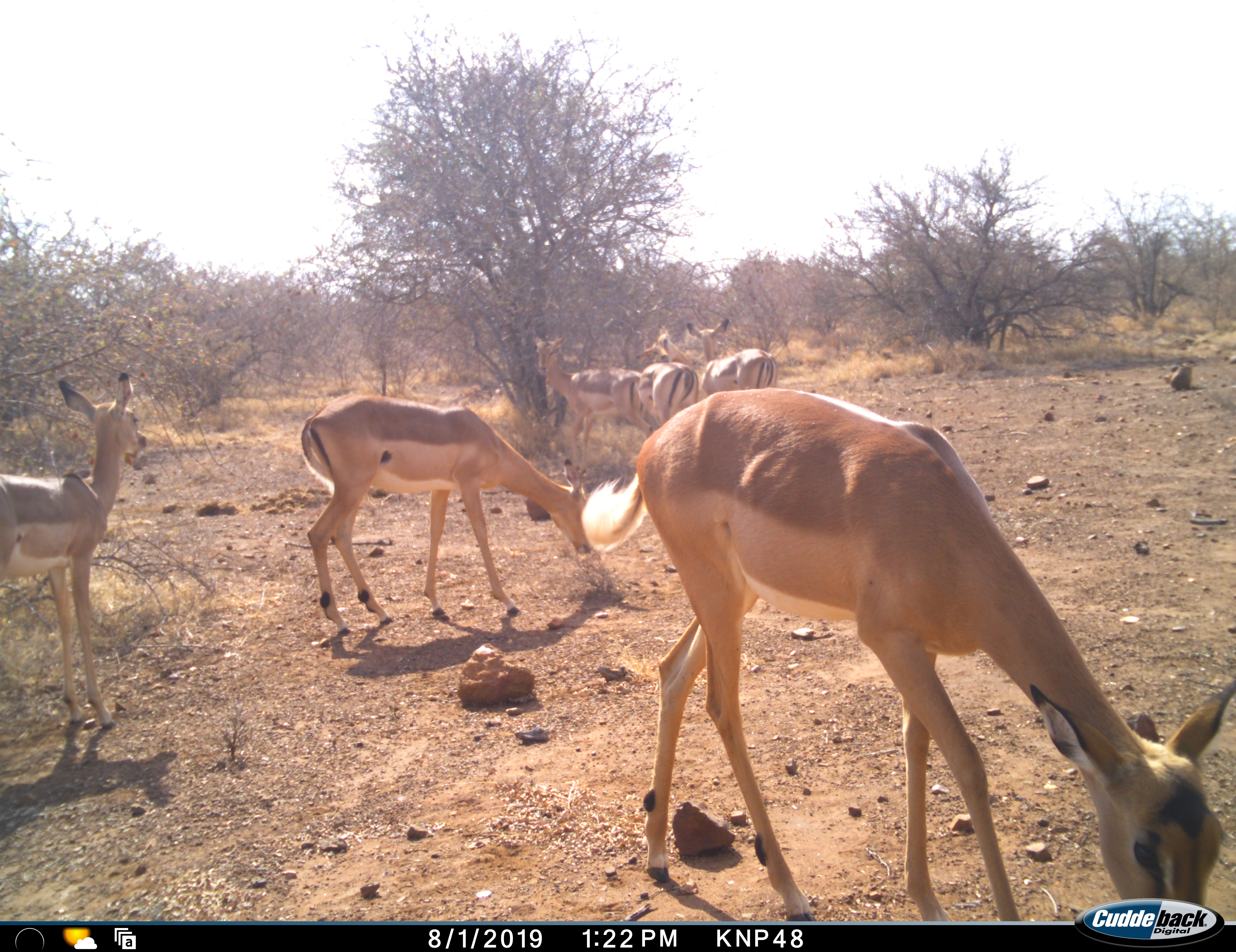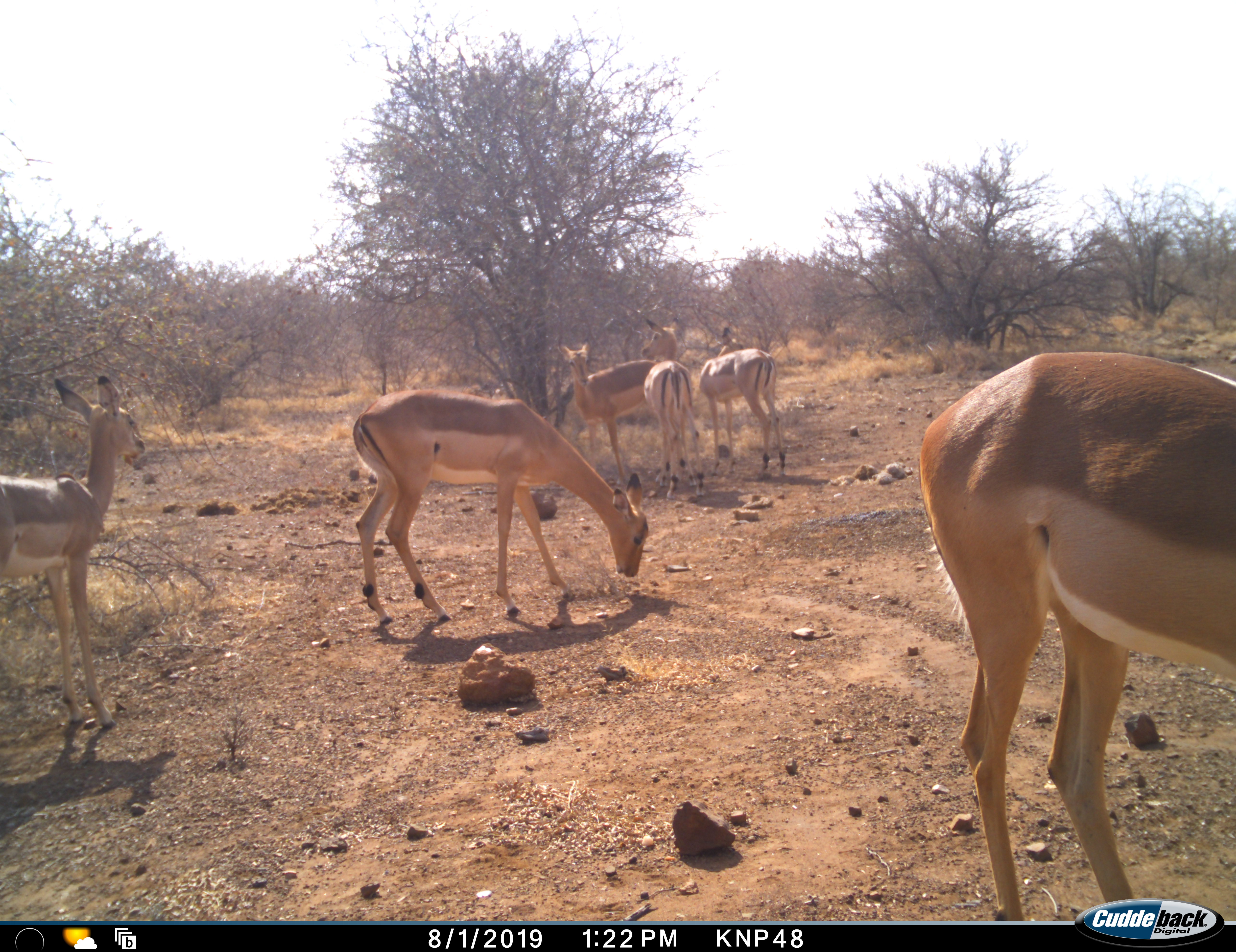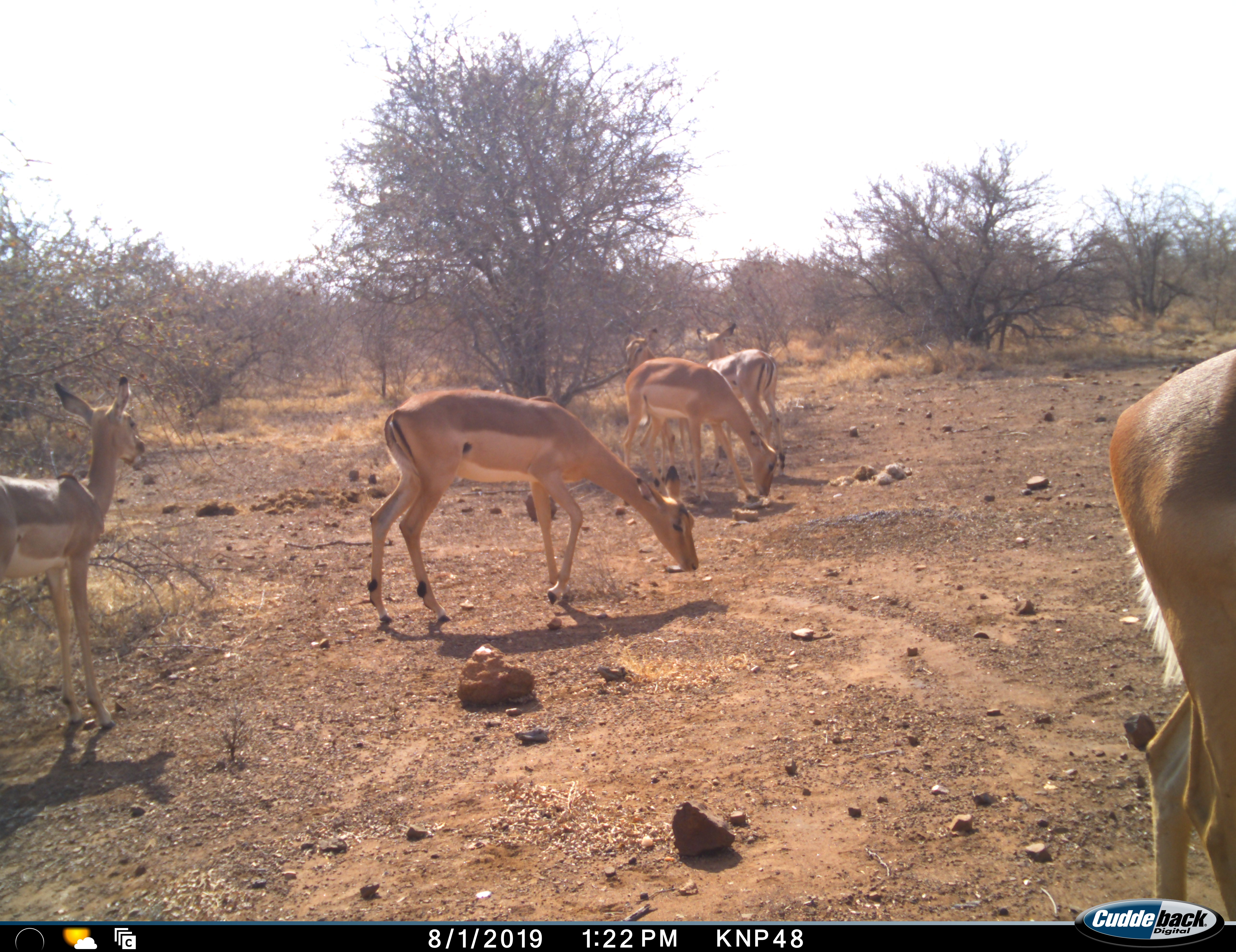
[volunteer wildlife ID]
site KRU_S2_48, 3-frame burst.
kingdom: Animalia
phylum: Chordata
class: Mammalia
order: Artiodactyla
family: Bovidae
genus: Aepyceros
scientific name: Aepyceros melampus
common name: impala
Impala (Aepyceros melampus), count 6. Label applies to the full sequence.